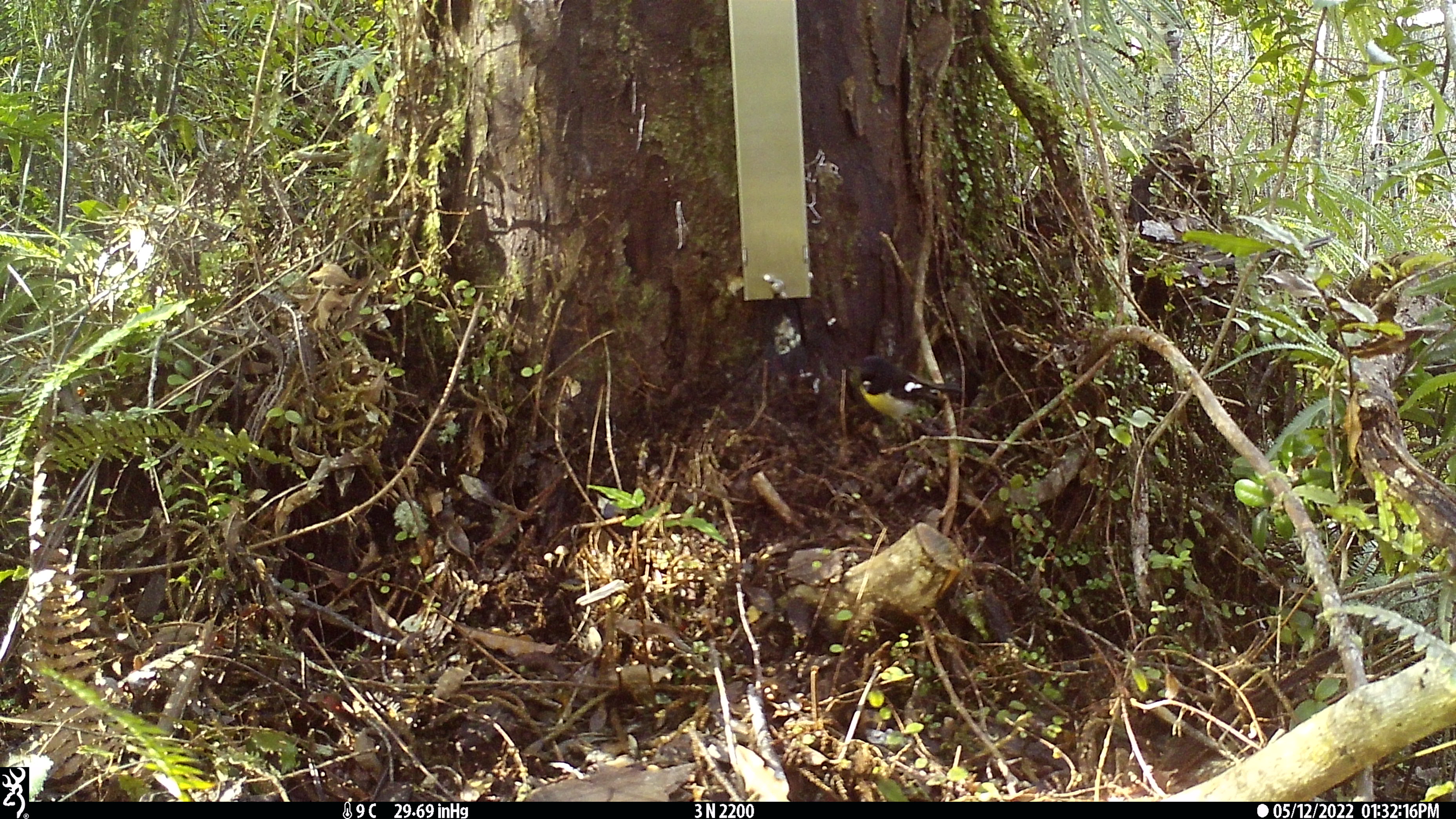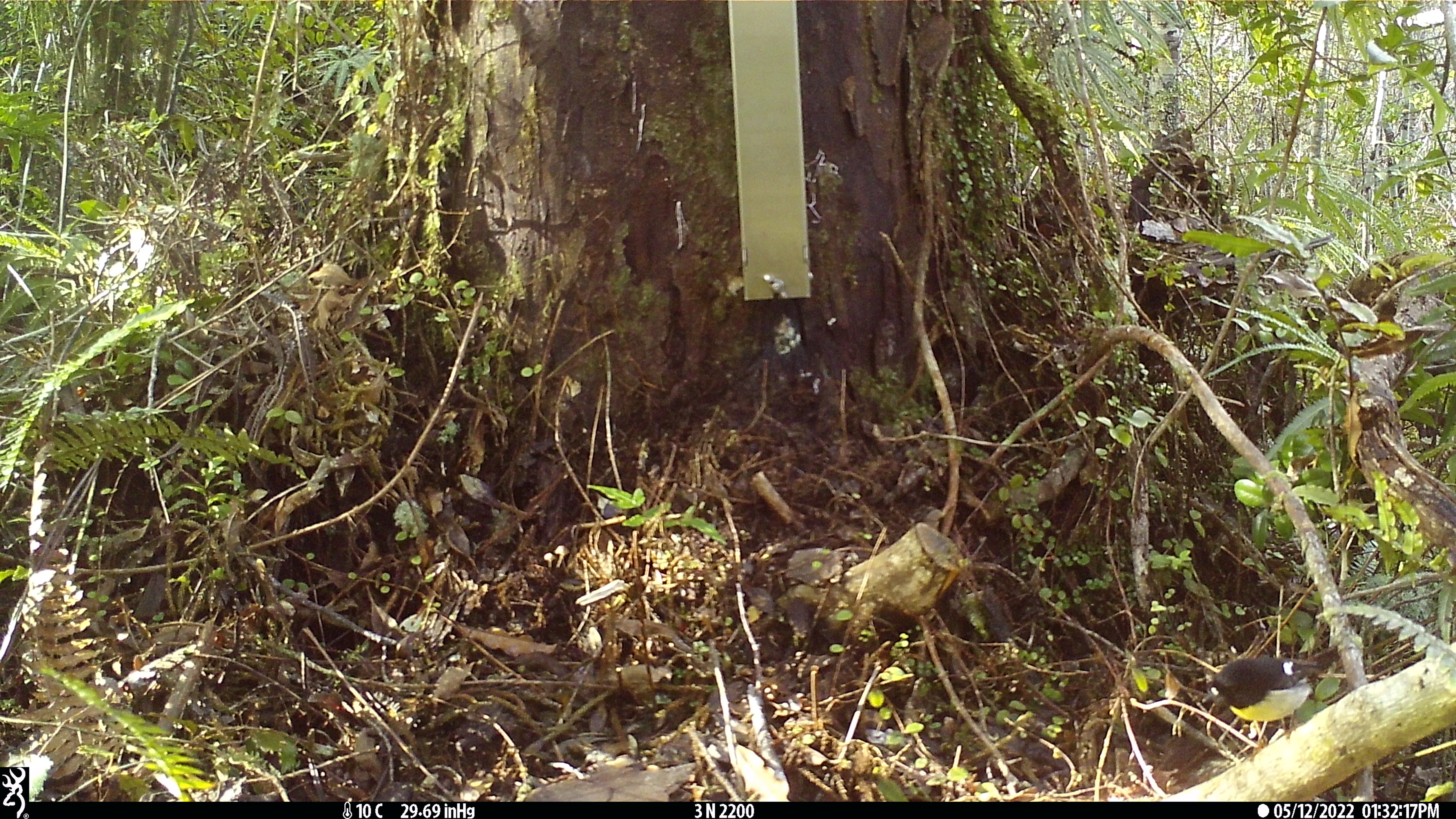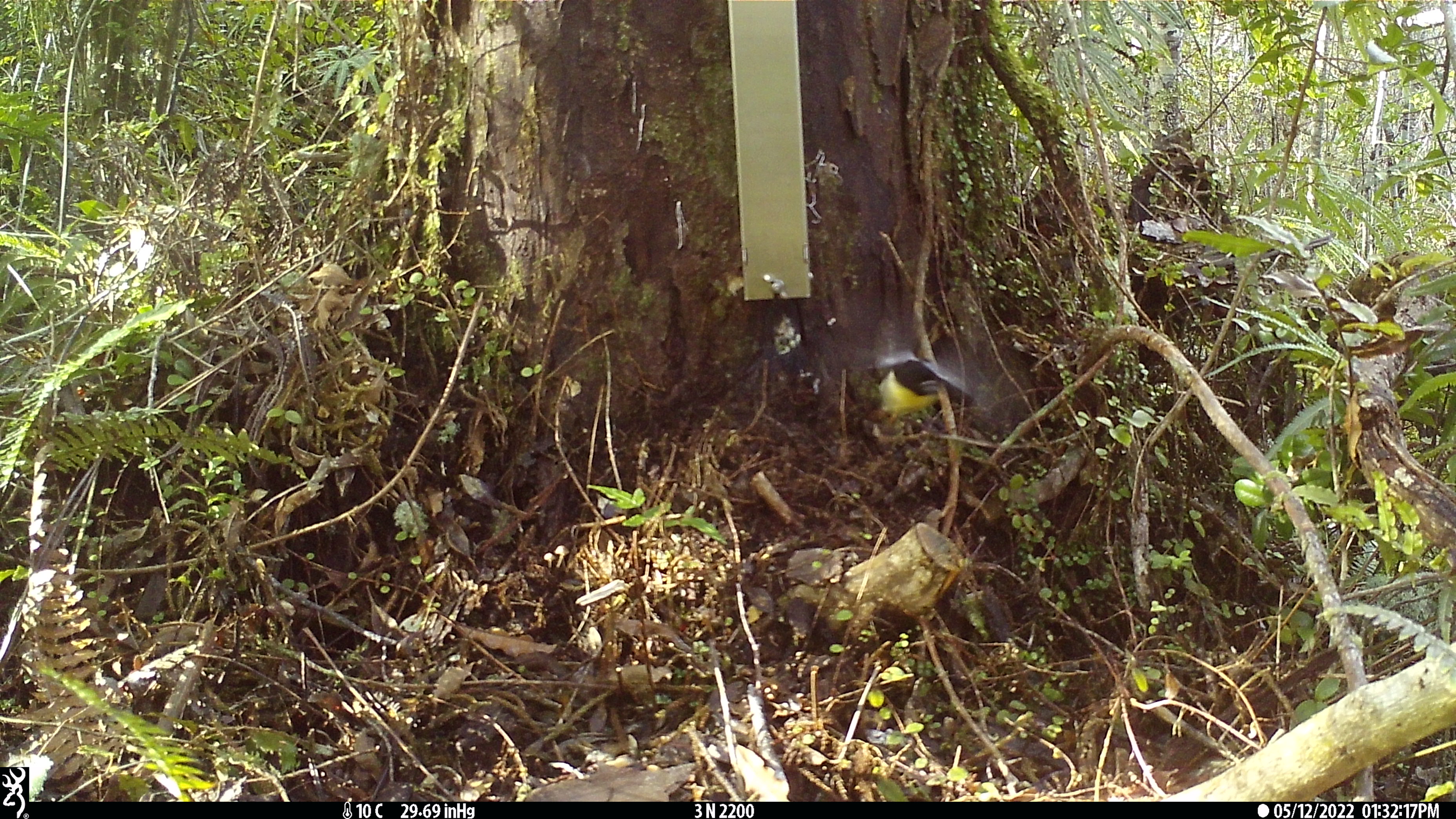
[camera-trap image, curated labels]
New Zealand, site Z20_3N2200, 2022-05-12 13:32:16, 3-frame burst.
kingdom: Animalia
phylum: Chordata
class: Aves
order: Passeriformes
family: Petroicidae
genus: Petroica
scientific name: Petroica macrocephala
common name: tomtit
Tomtit (Petroica macrocephala).